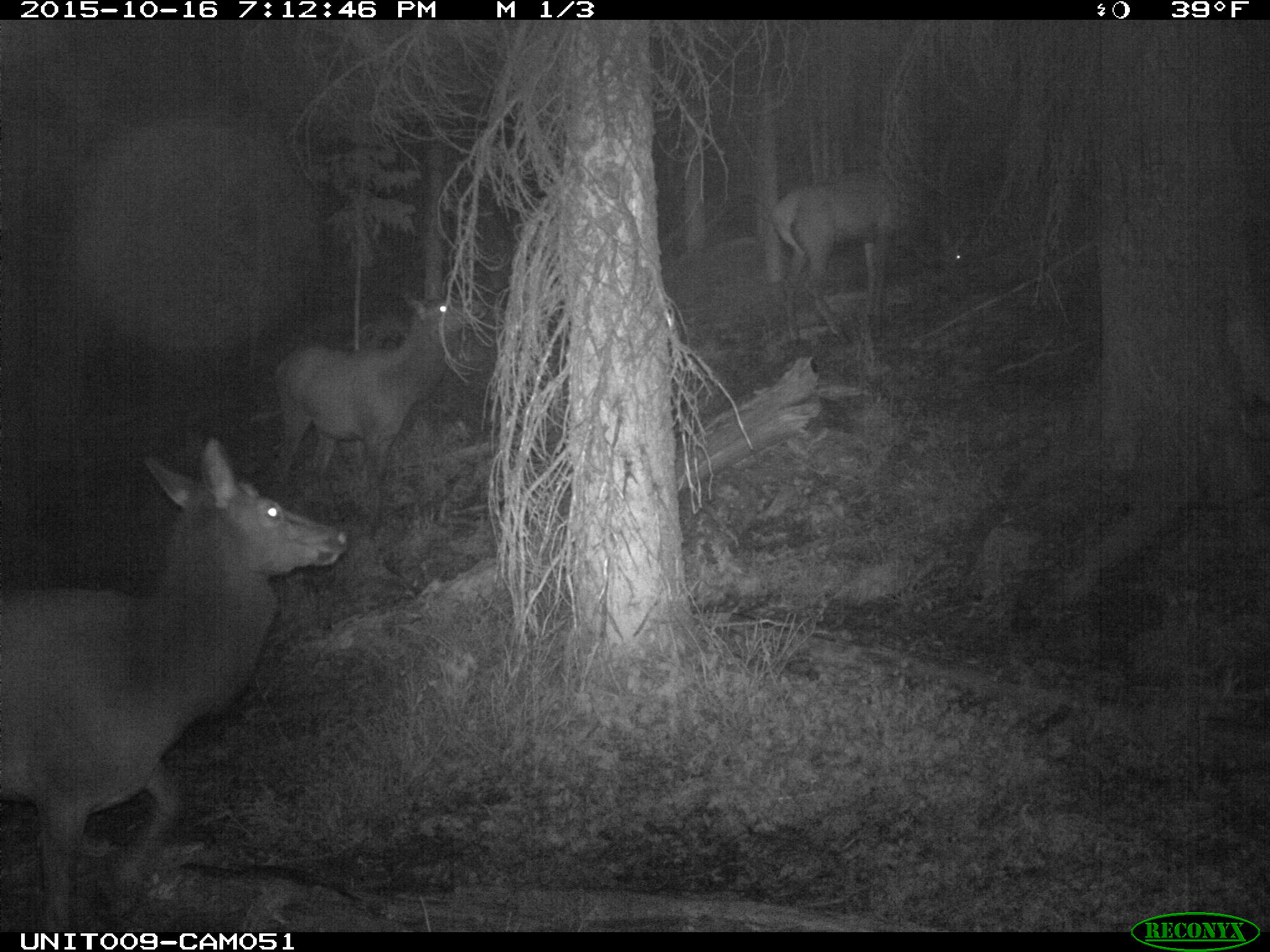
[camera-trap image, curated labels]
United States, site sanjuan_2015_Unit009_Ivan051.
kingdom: Animalia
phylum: Chordata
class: Mammalia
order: Artiodactyla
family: Cervidae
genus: Cervus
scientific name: Cervus elaphus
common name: red deer